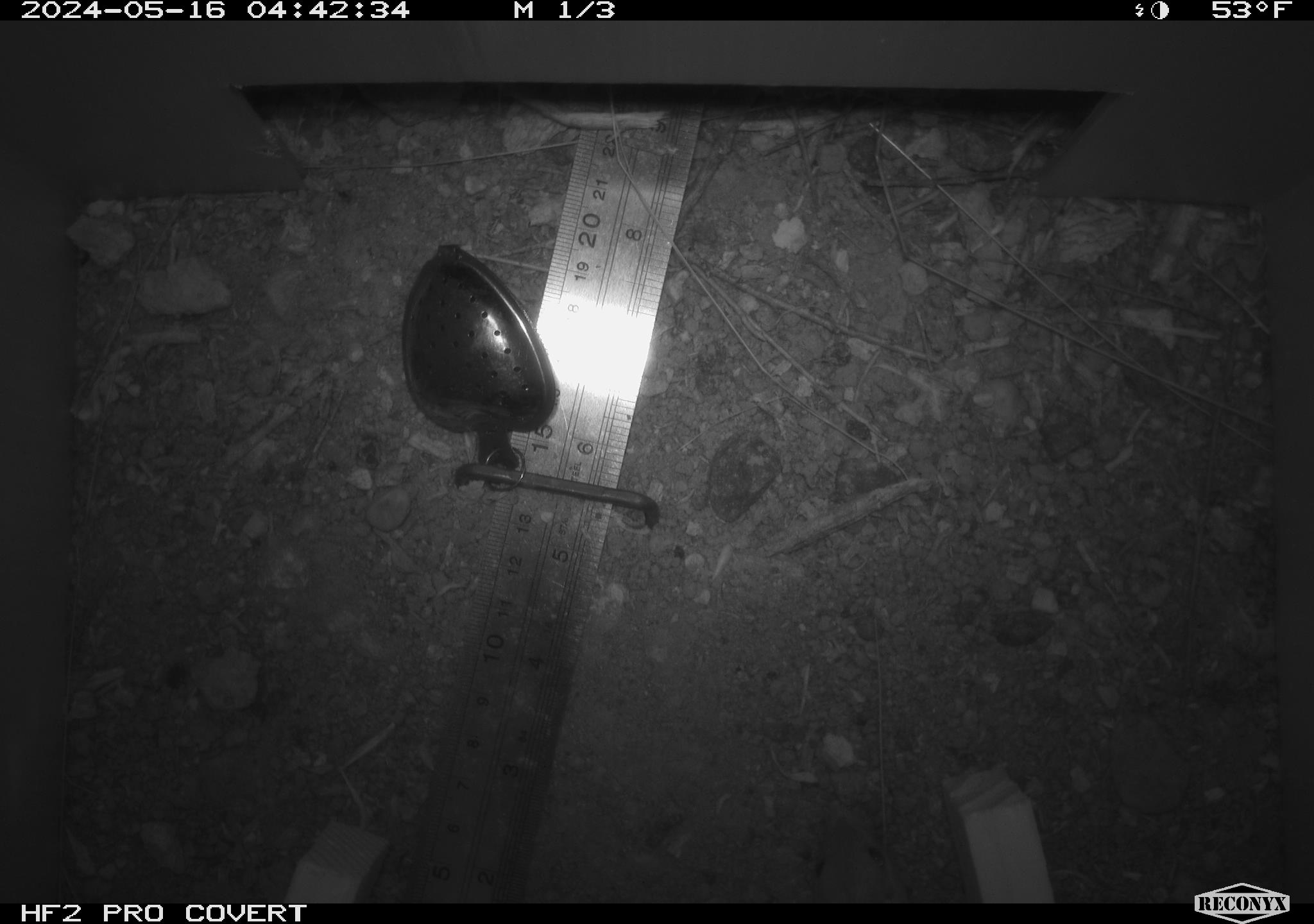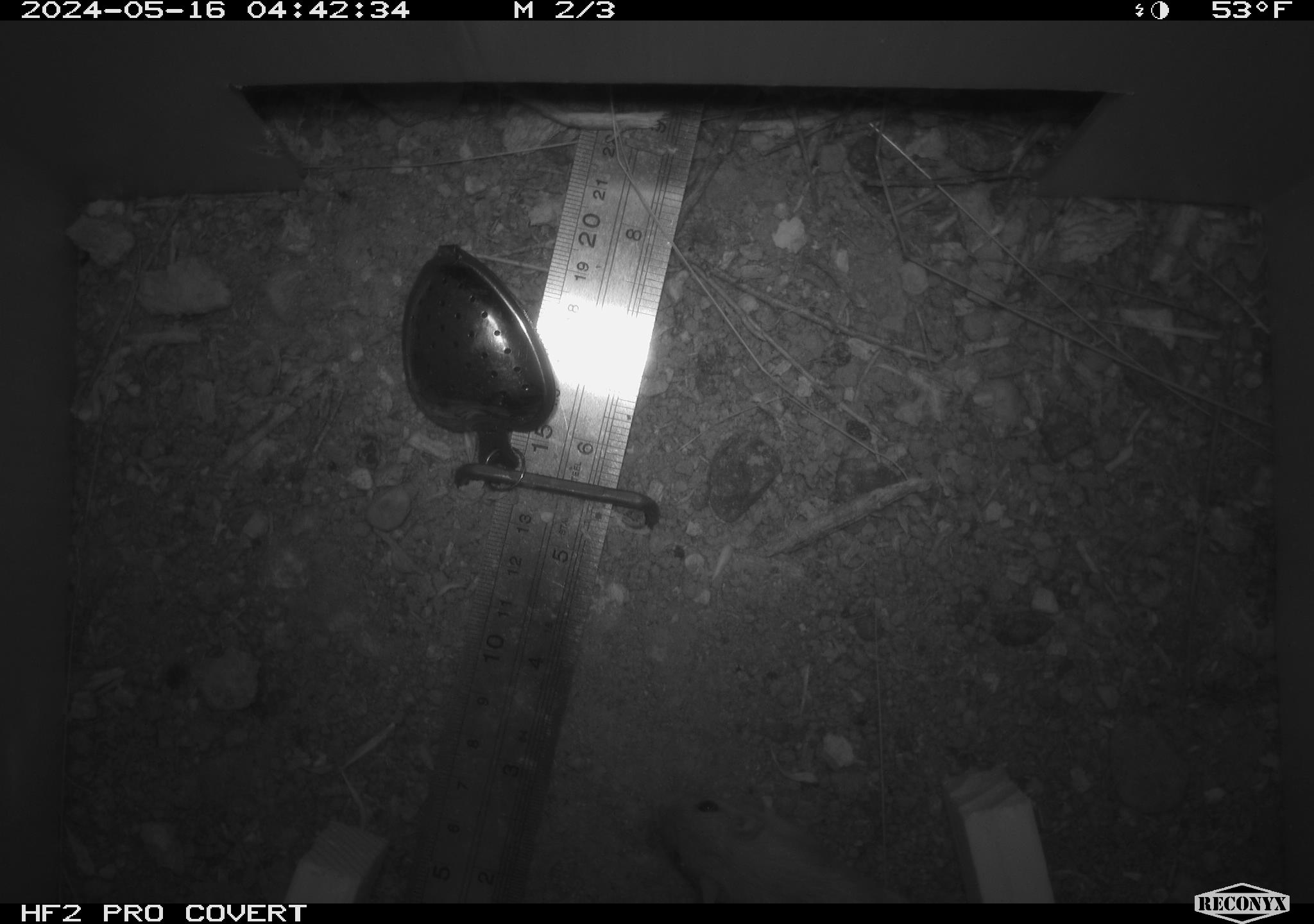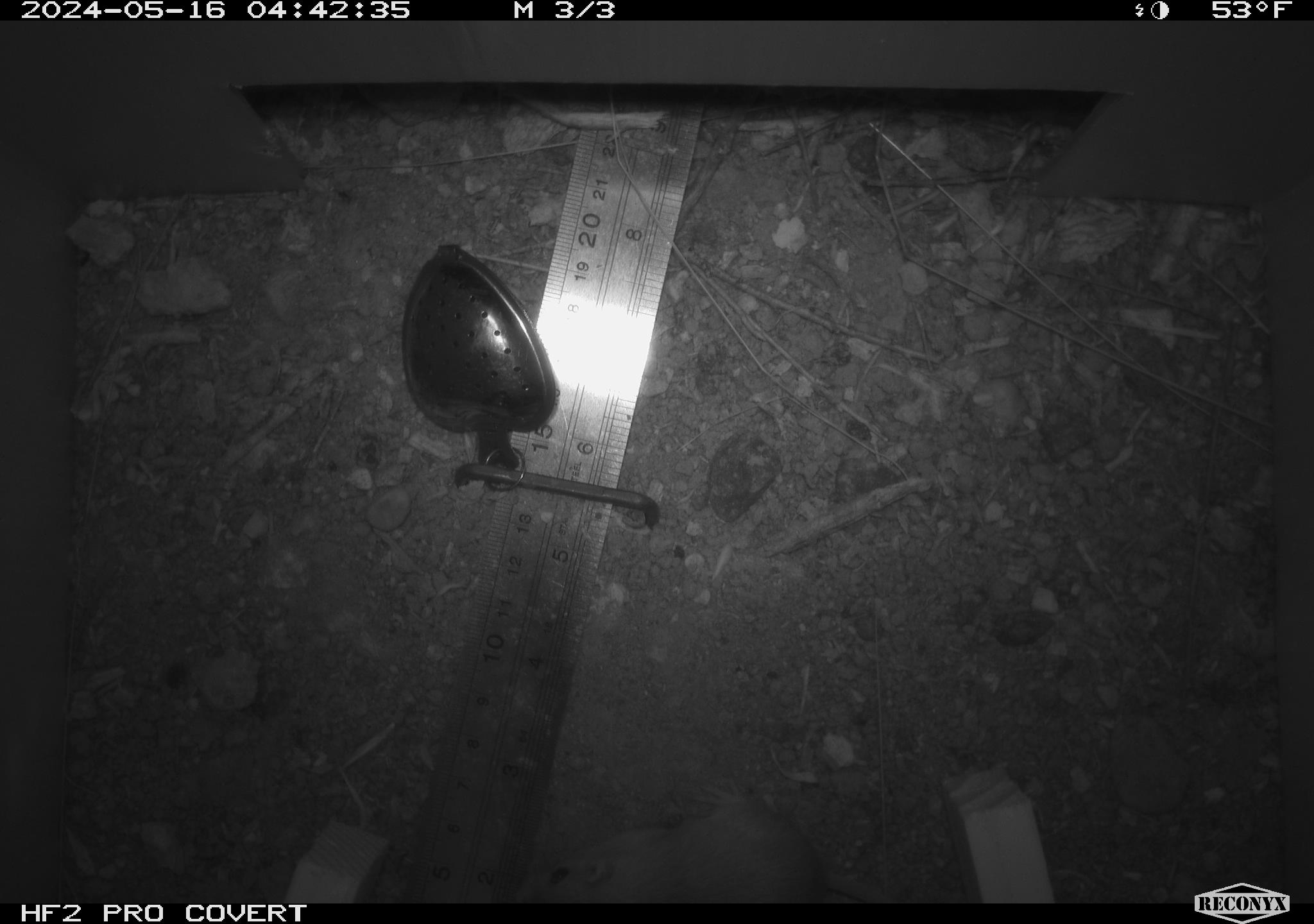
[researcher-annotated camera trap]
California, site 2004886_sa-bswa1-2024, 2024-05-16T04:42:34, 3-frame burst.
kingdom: Animalia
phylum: Chordata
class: Mammalia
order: Rodentia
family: Heteromyidae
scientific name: Heteromyidae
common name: kangaroo rats and pocket mice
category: heteromyidae family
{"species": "heteromyidae family (kangaroo rats and pocket mice) (Heteromyidae)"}